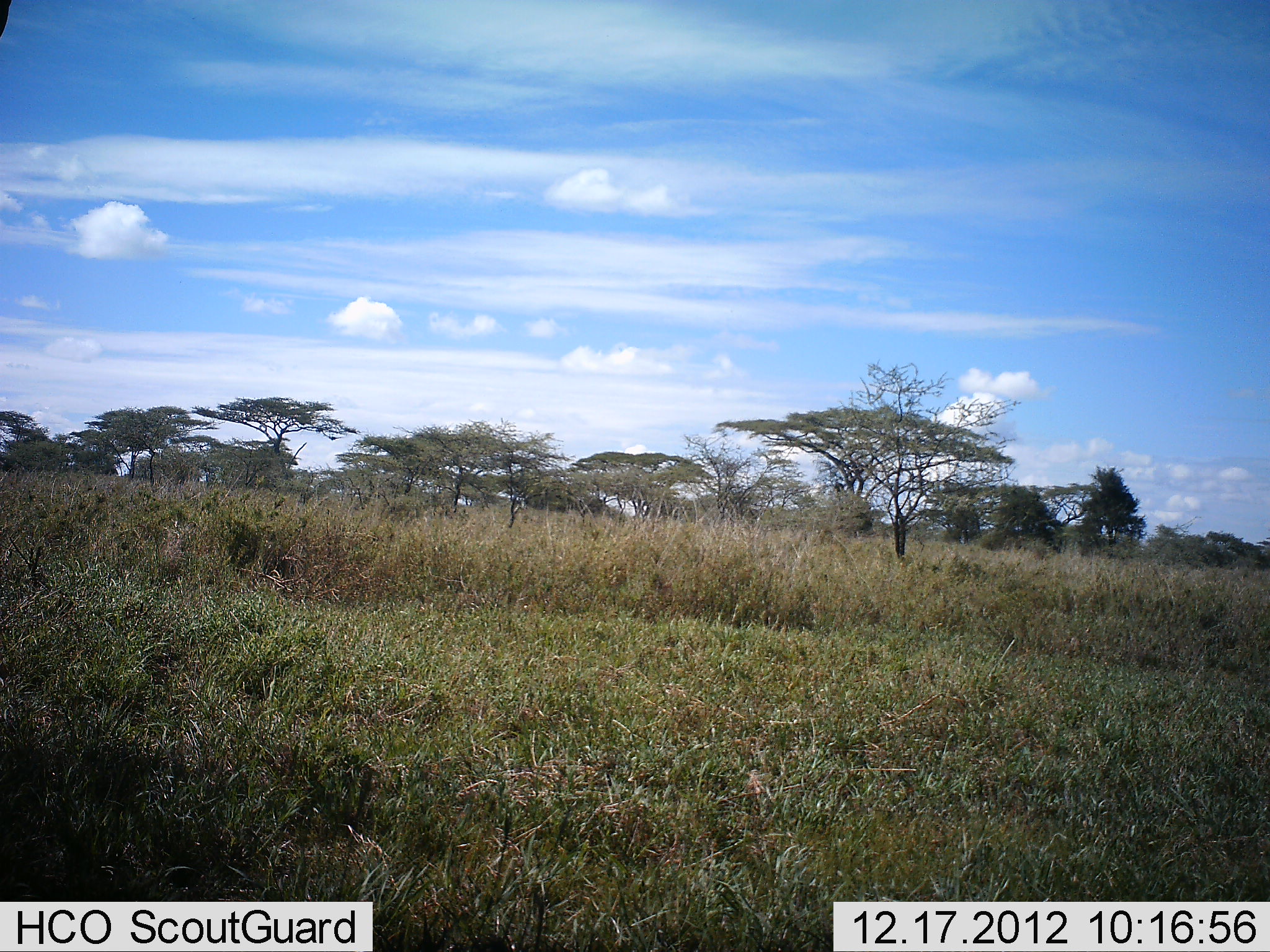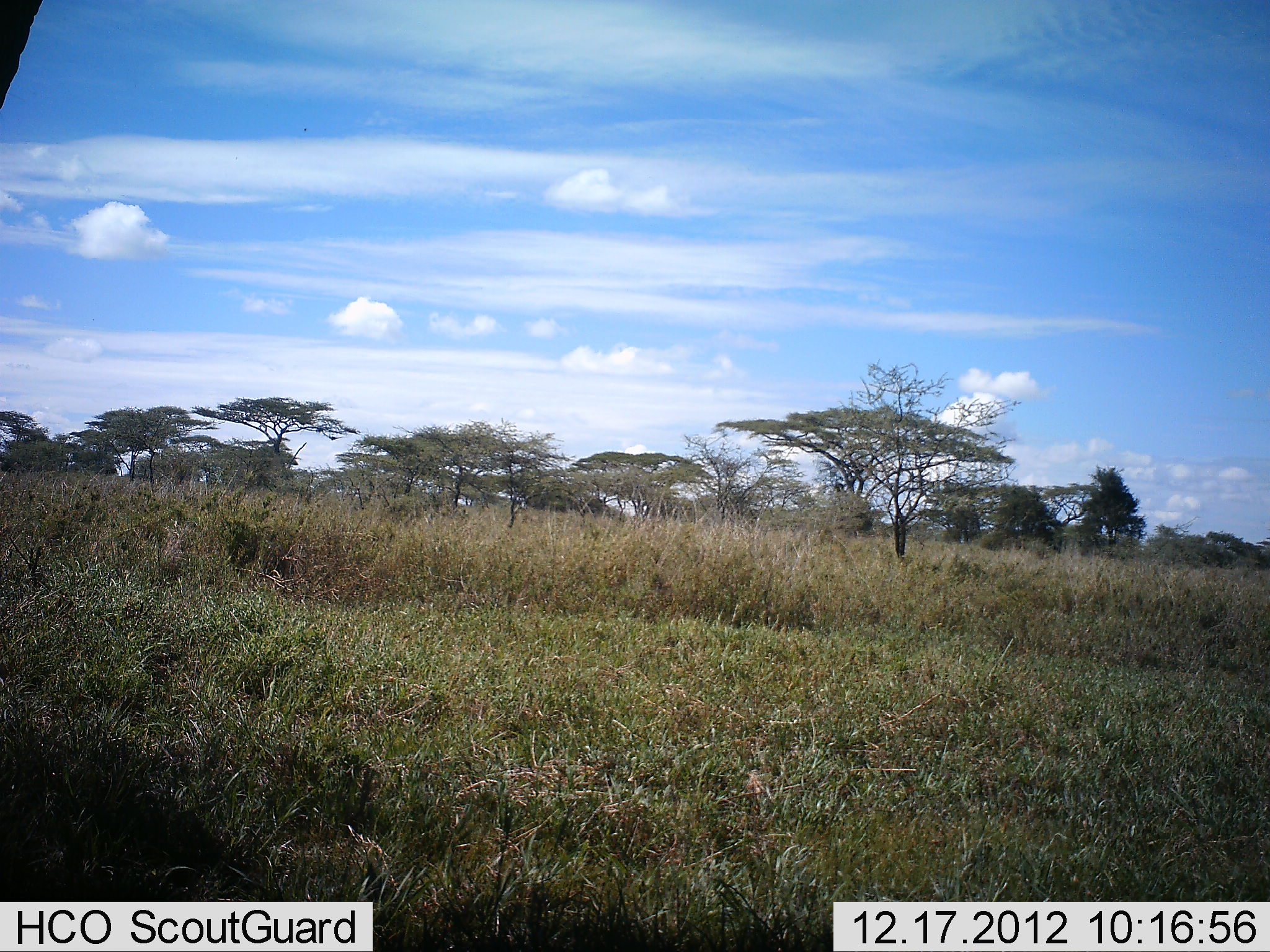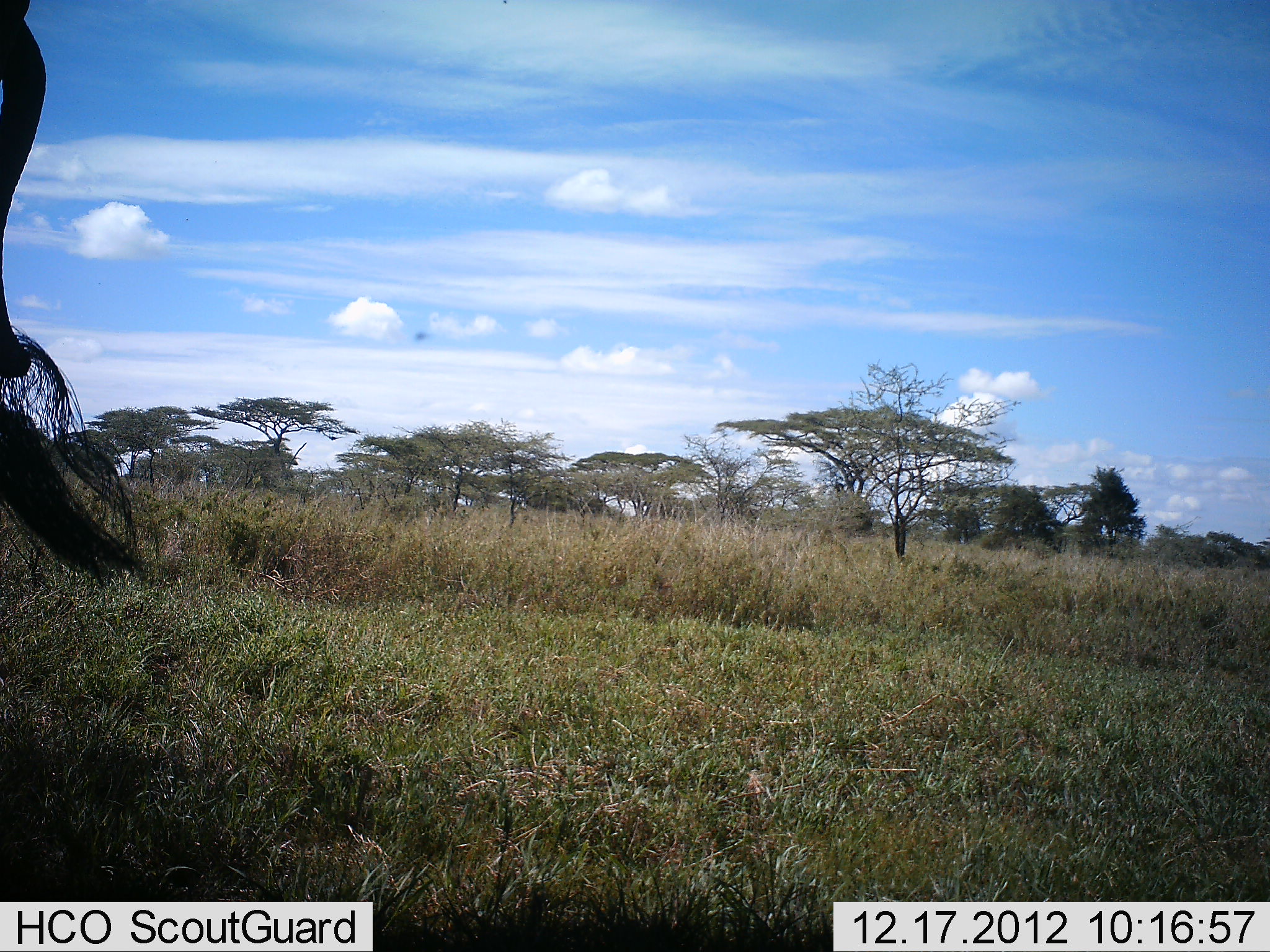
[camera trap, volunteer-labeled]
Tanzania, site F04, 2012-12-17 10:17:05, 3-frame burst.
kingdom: Animalia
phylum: Chordata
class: Mammalia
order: Artiodactyla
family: Bovidae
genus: Connochaetes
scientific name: Connochaetes taurinus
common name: blue wildebeest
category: wildebeest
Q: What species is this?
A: Wildebeest (blue wildebeest) (Connochaetes taurinus).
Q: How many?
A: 1.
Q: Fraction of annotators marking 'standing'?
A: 100%.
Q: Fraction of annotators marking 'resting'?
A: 0%.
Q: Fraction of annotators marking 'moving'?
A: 0%.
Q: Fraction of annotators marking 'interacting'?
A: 0%.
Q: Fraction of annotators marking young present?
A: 0%.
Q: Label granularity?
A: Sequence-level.